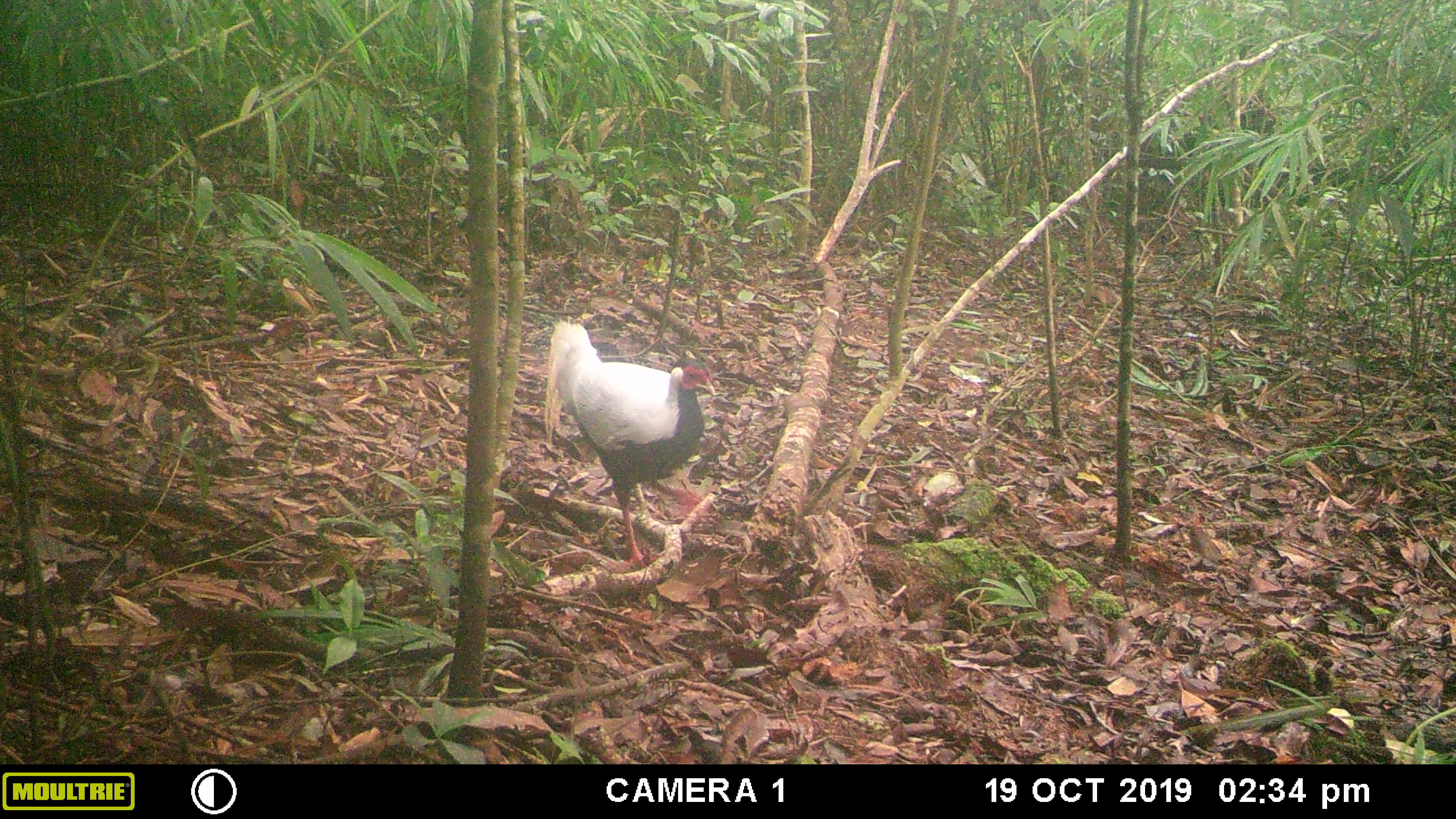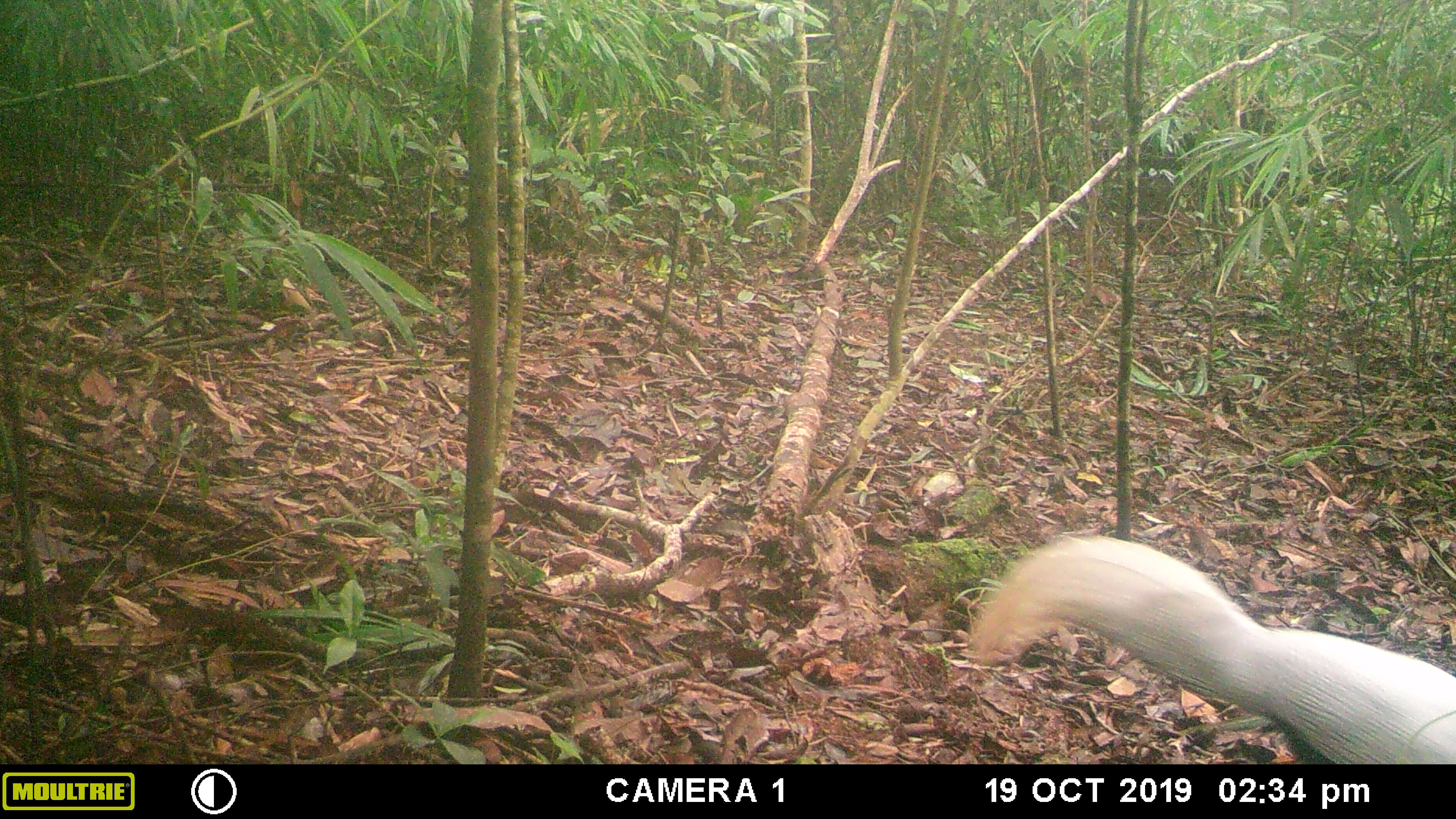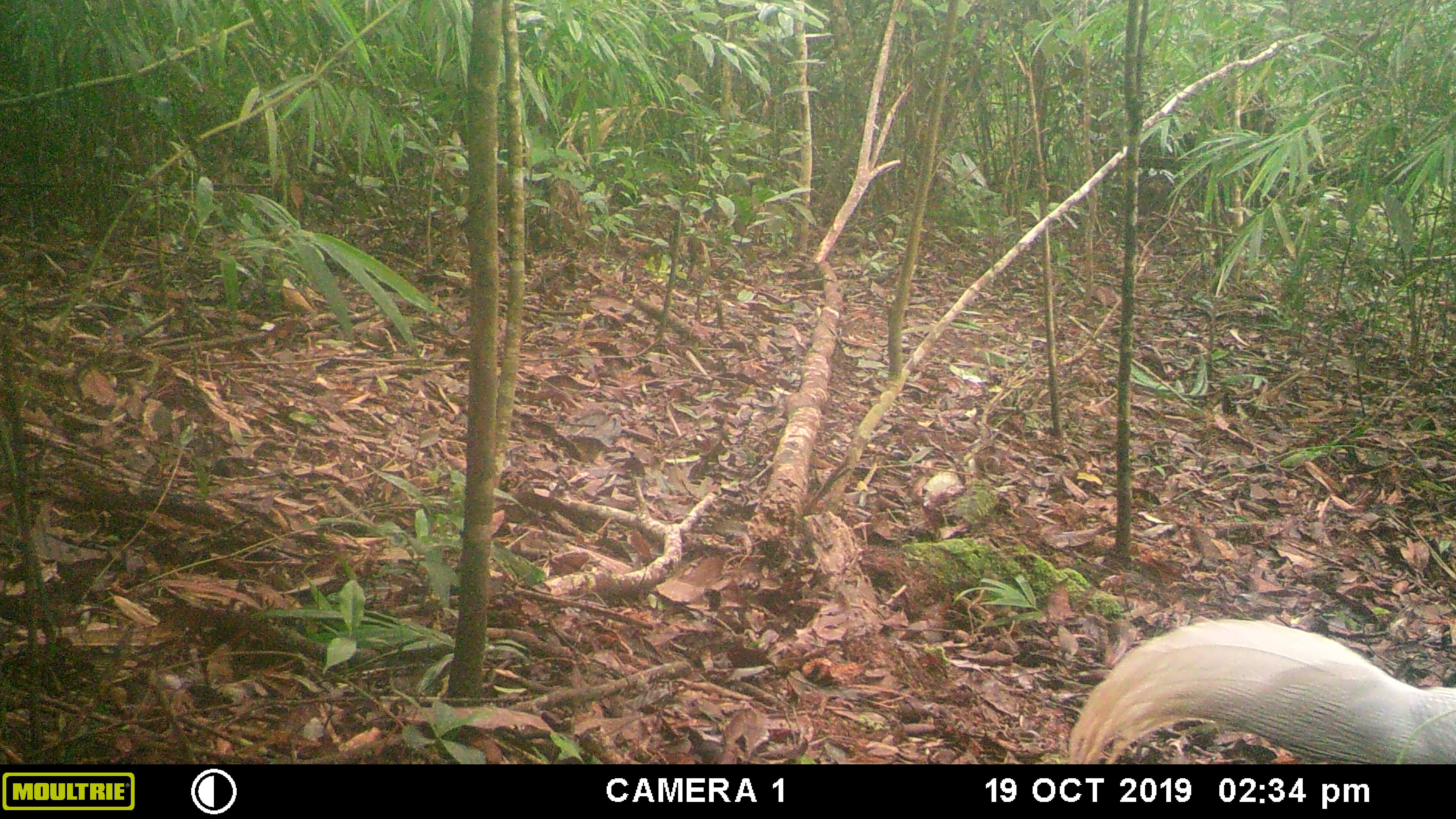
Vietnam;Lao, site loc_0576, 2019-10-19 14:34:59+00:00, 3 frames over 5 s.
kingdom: Animalia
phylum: Chordata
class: Aves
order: Galliformes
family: Phasianidae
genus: Lophura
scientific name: Lophura nycthemera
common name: silver pheasant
Silver pheasant (Lophura nycthemera). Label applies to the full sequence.